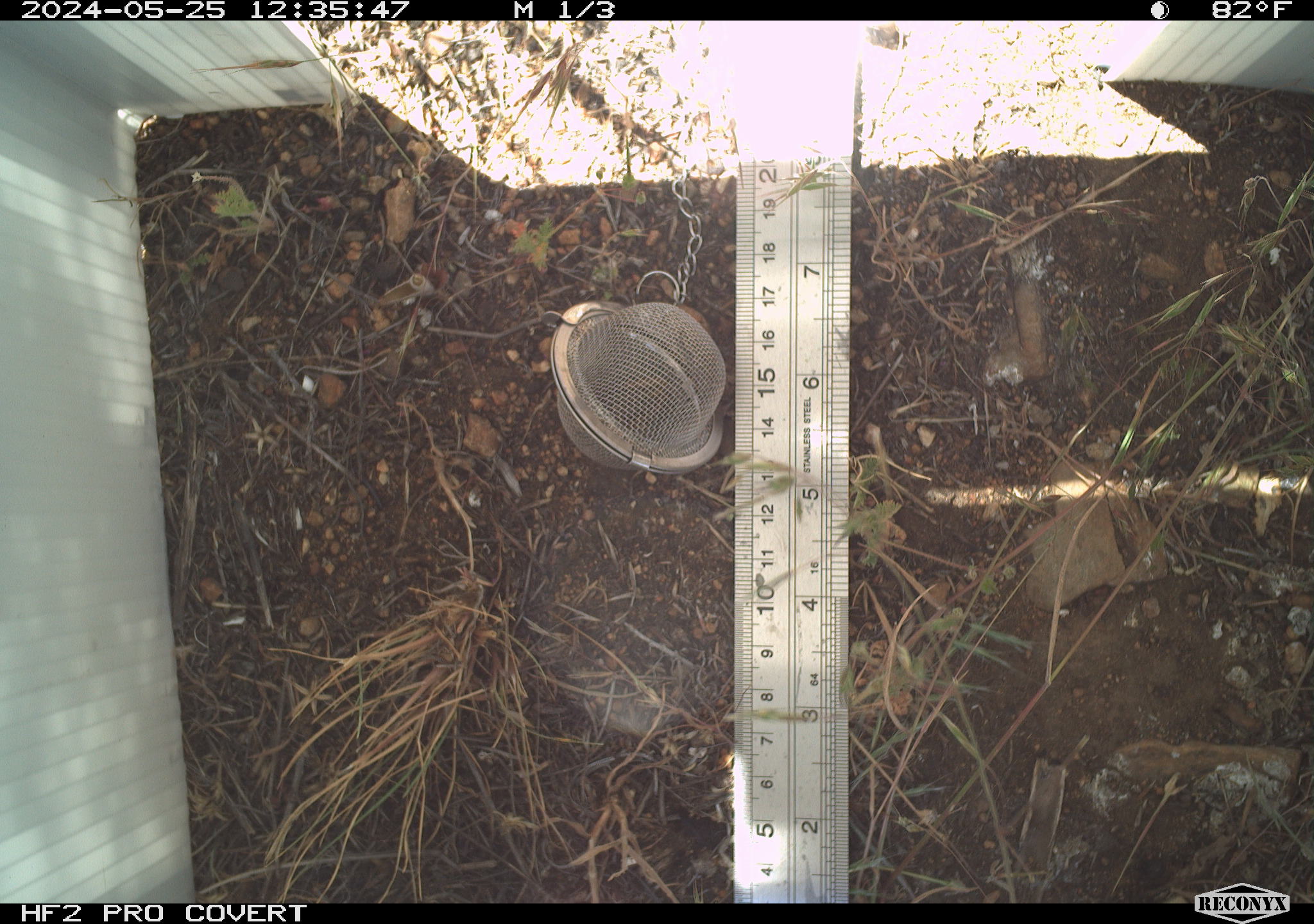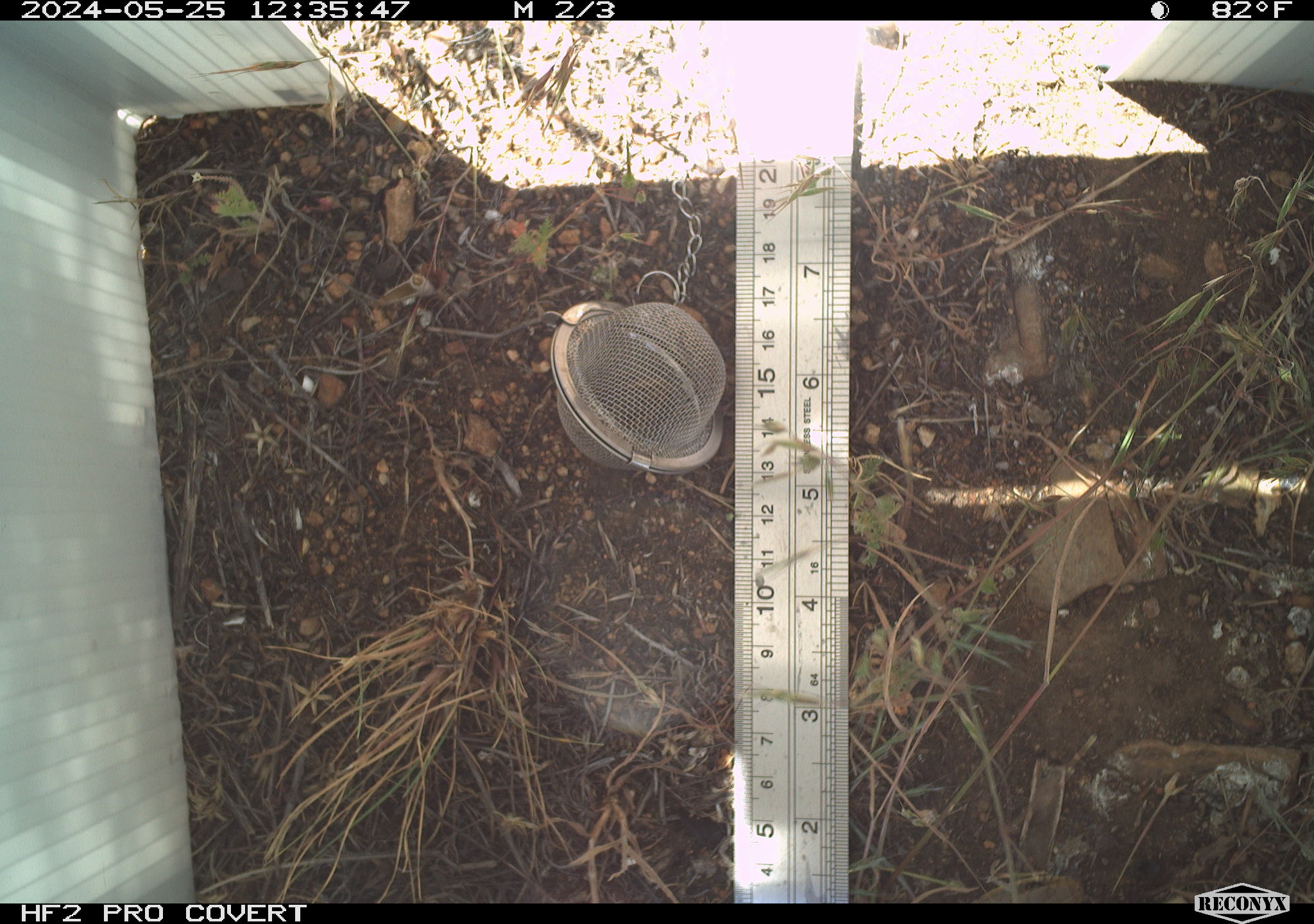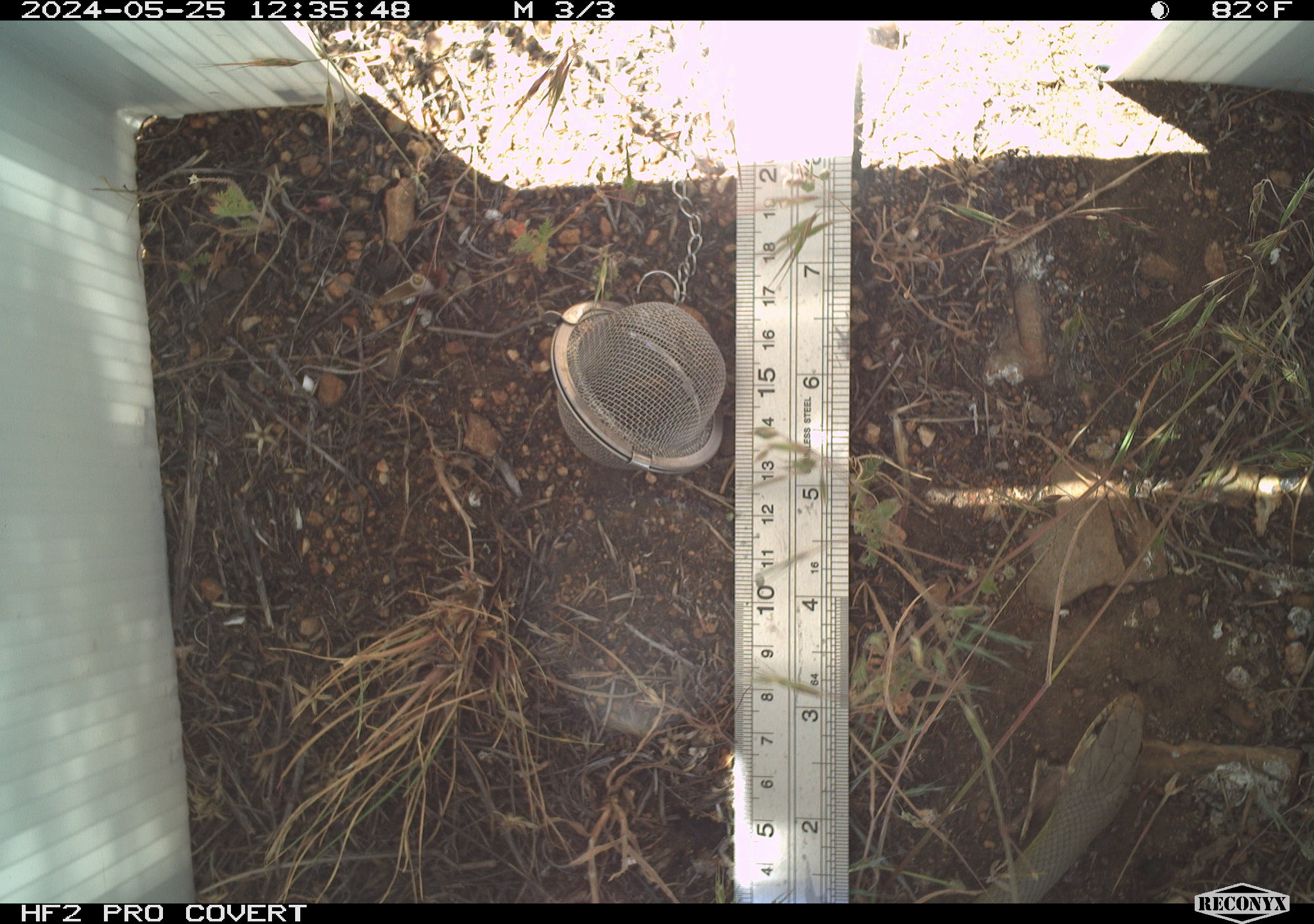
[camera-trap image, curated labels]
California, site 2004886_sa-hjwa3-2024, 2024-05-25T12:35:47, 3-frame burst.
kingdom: Animalia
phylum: Chordata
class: Reptilia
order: Squamata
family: Colubridae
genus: Coluber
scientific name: Coluber constrictor mormon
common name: western yellow-bellied racer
Western yellow-bellied racer (Coluber constrictor mormon).